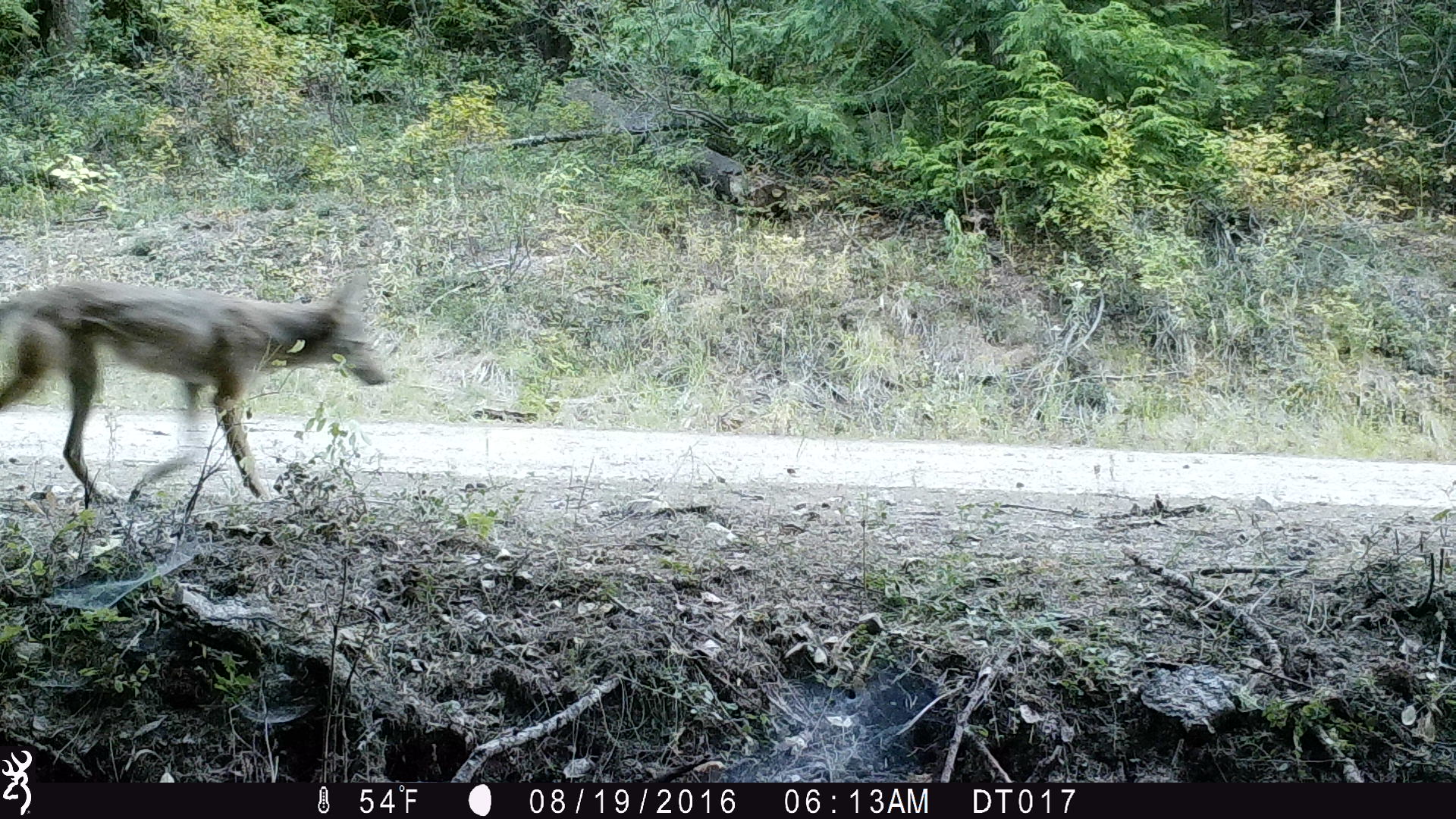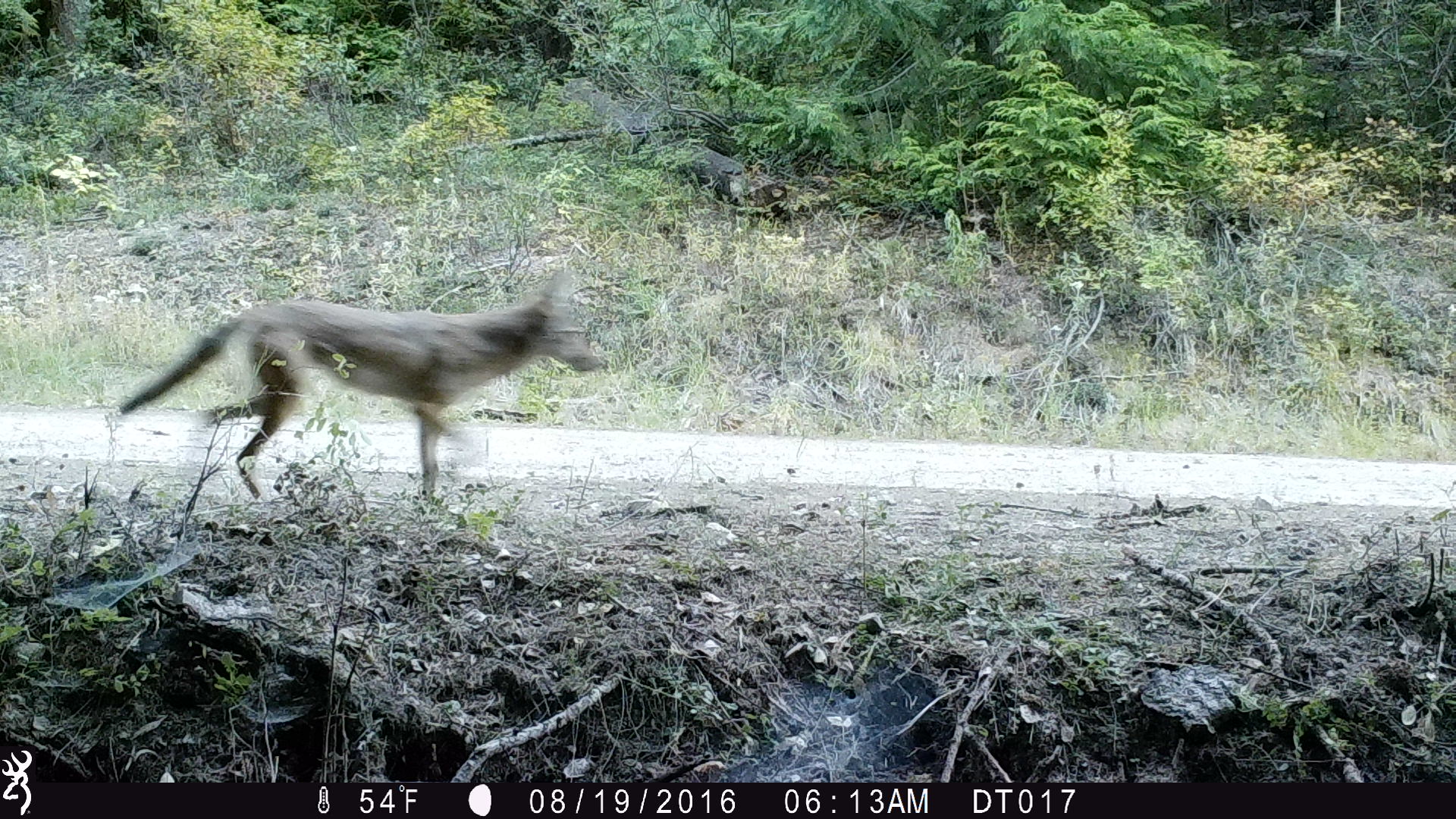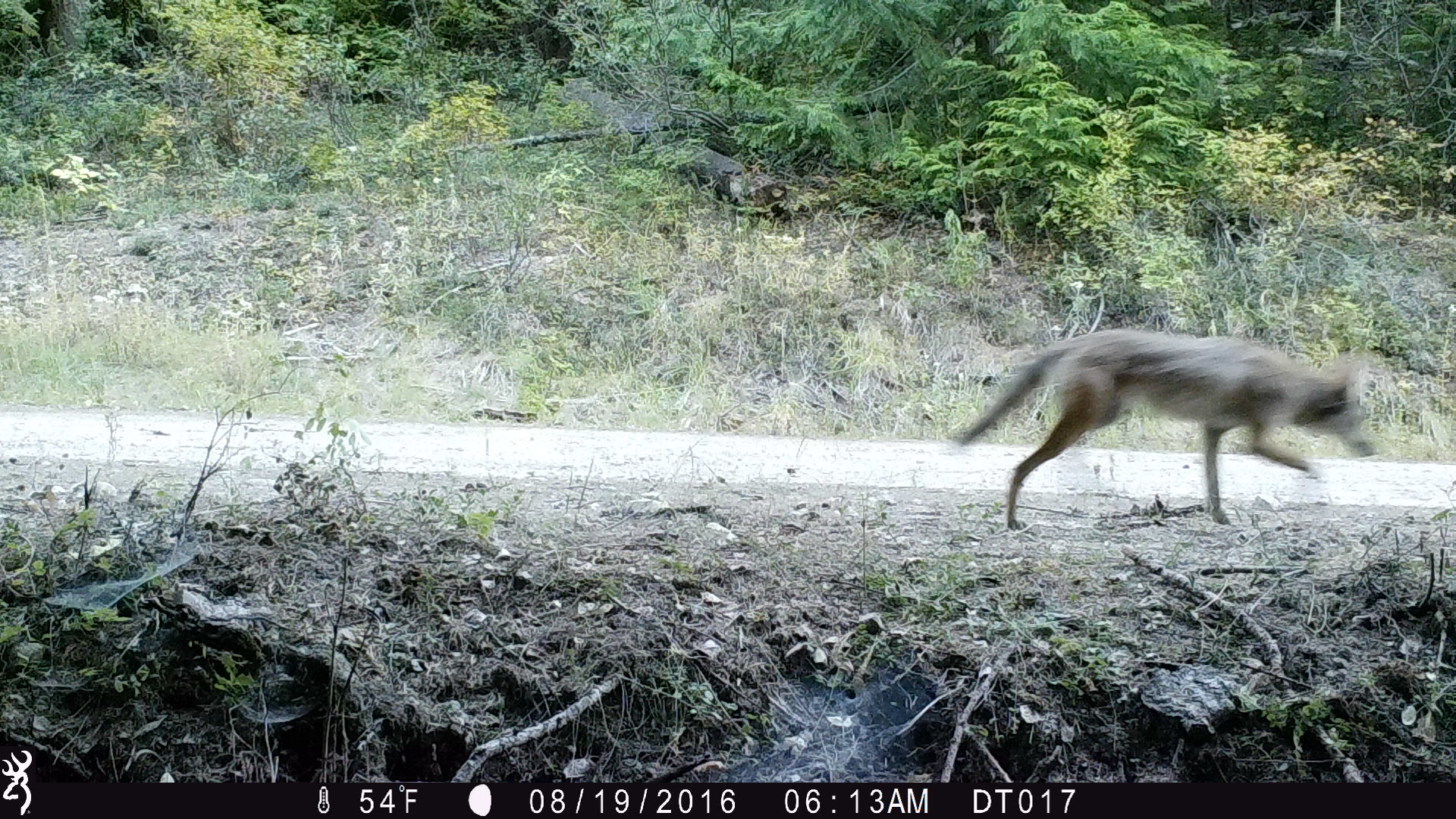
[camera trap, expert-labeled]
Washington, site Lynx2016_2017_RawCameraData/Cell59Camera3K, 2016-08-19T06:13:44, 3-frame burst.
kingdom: Animalia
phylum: Chordata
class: Mammalia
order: Carnivora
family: Canidae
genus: Canis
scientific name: Canis latrans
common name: coyote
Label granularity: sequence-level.